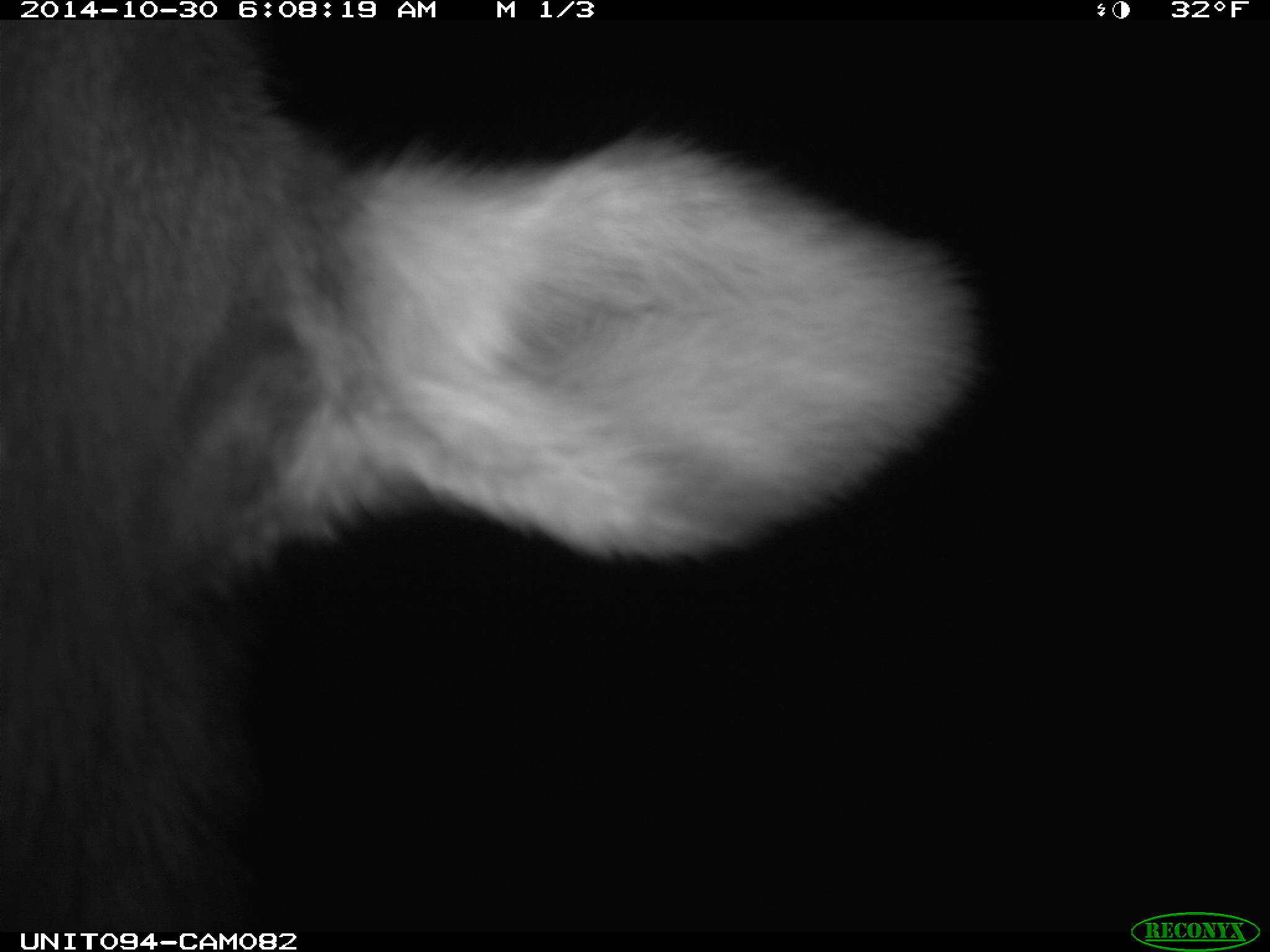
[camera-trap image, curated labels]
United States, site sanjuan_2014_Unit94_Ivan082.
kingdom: Animalia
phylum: Chordata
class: Mammalia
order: Artiodactyla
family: Cervidae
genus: Cervus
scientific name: Cervus elaphus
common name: red deer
Cervus elaphus (red deer).